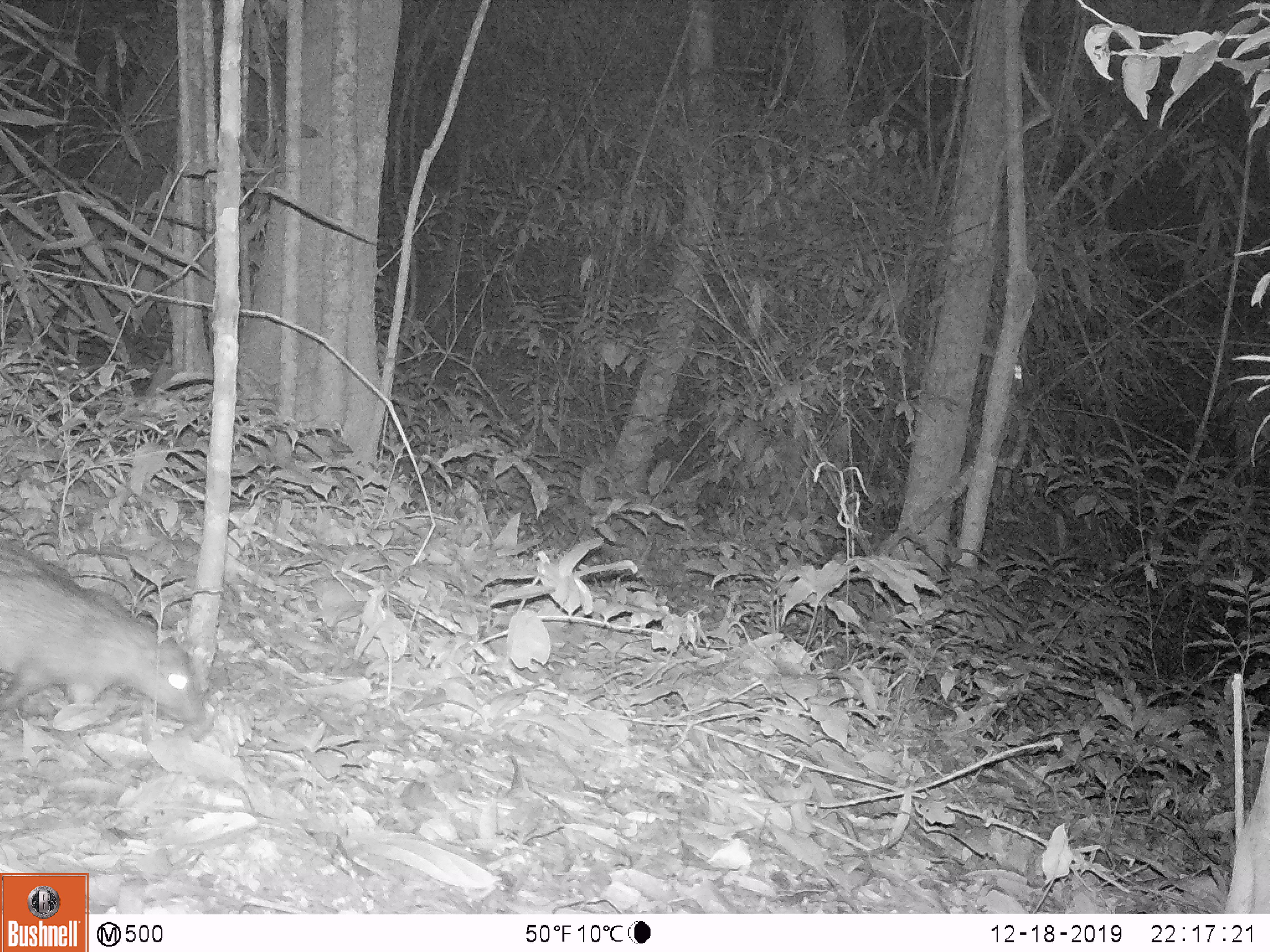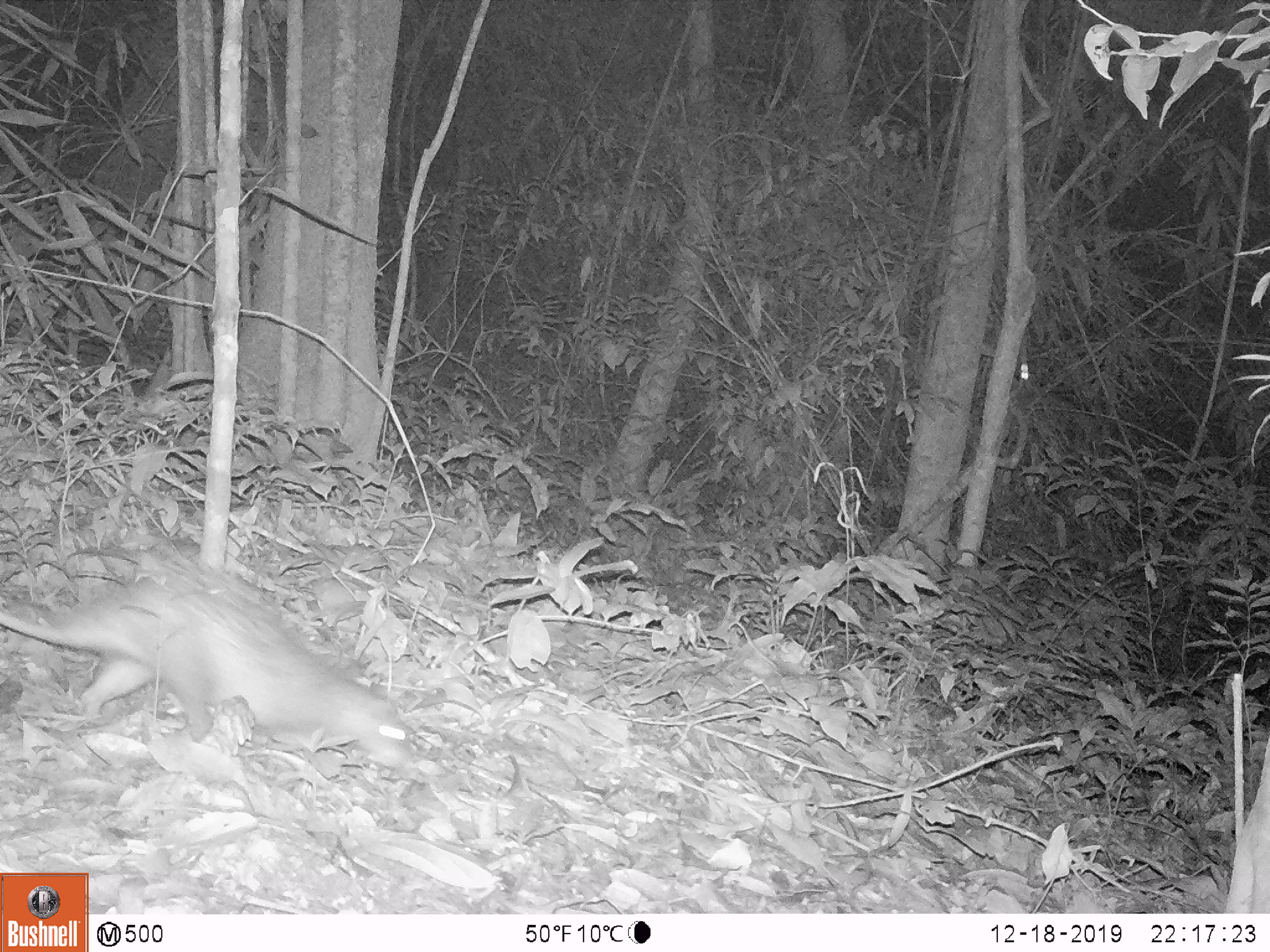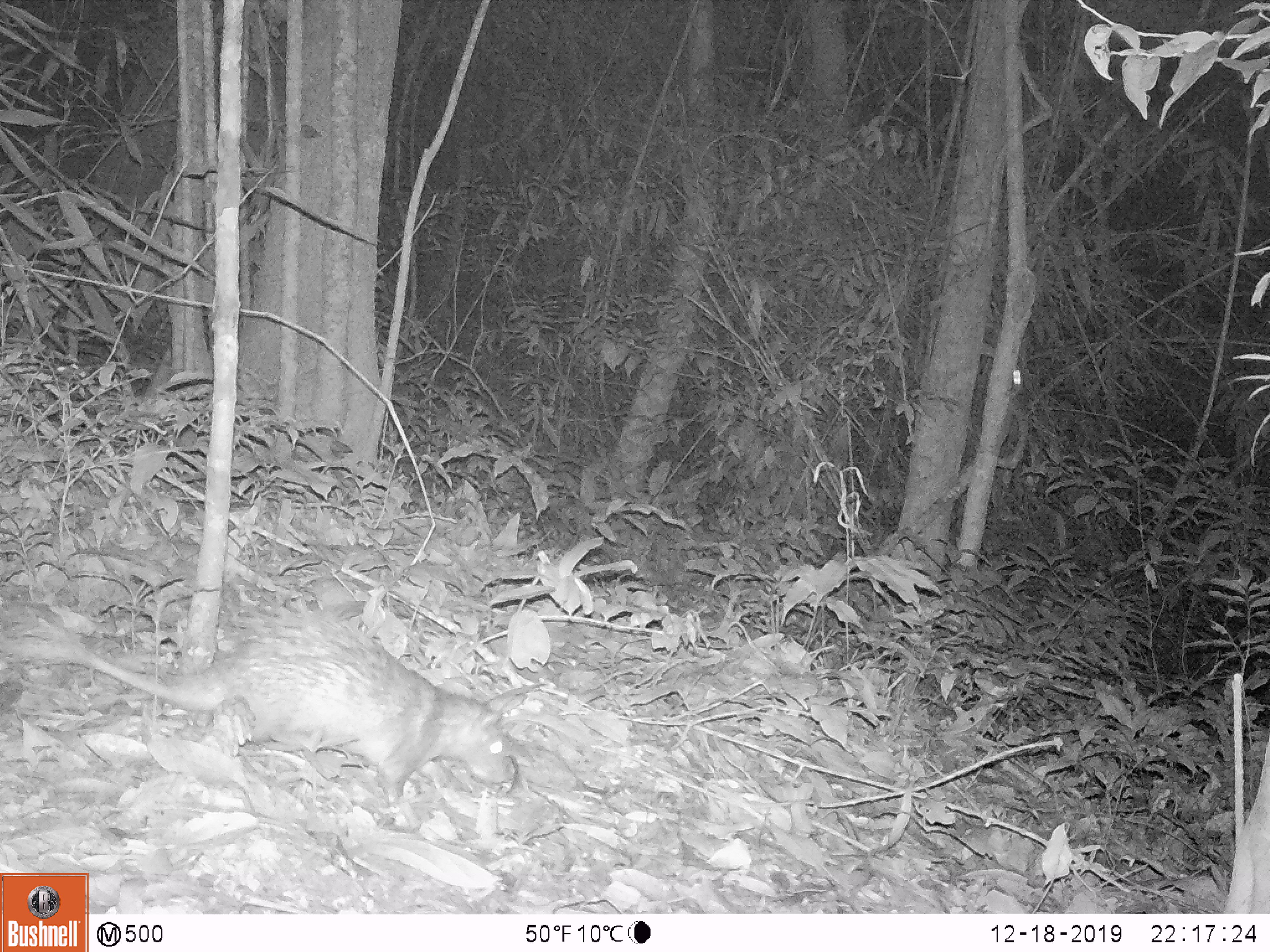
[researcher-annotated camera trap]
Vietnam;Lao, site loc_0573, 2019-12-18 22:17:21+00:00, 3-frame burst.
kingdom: Animalia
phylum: Chordata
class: Mammalia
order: Rodentia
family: Hystricidae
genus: Atherurus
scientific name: Atherurus macrourus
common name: asiatic brush-tailed porcupine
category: asiatic brush tailed porcupine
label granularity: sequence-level